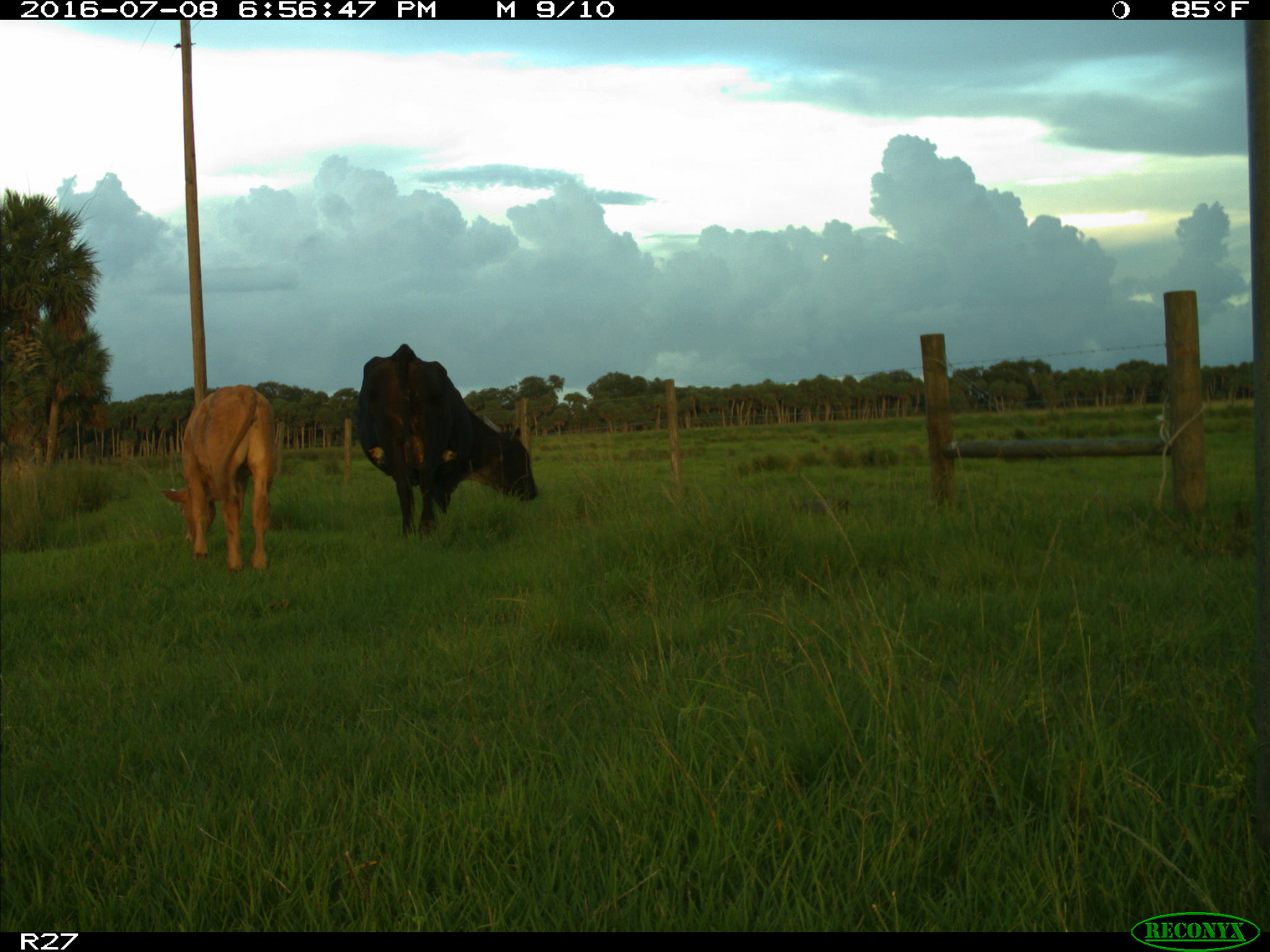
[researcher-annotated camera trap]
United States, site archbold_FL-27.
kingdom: Animalia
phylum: Chordata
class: Mammalia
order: Artiodactyla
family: Bovidae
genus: Bos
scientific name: Bos taurus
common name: domestic cow